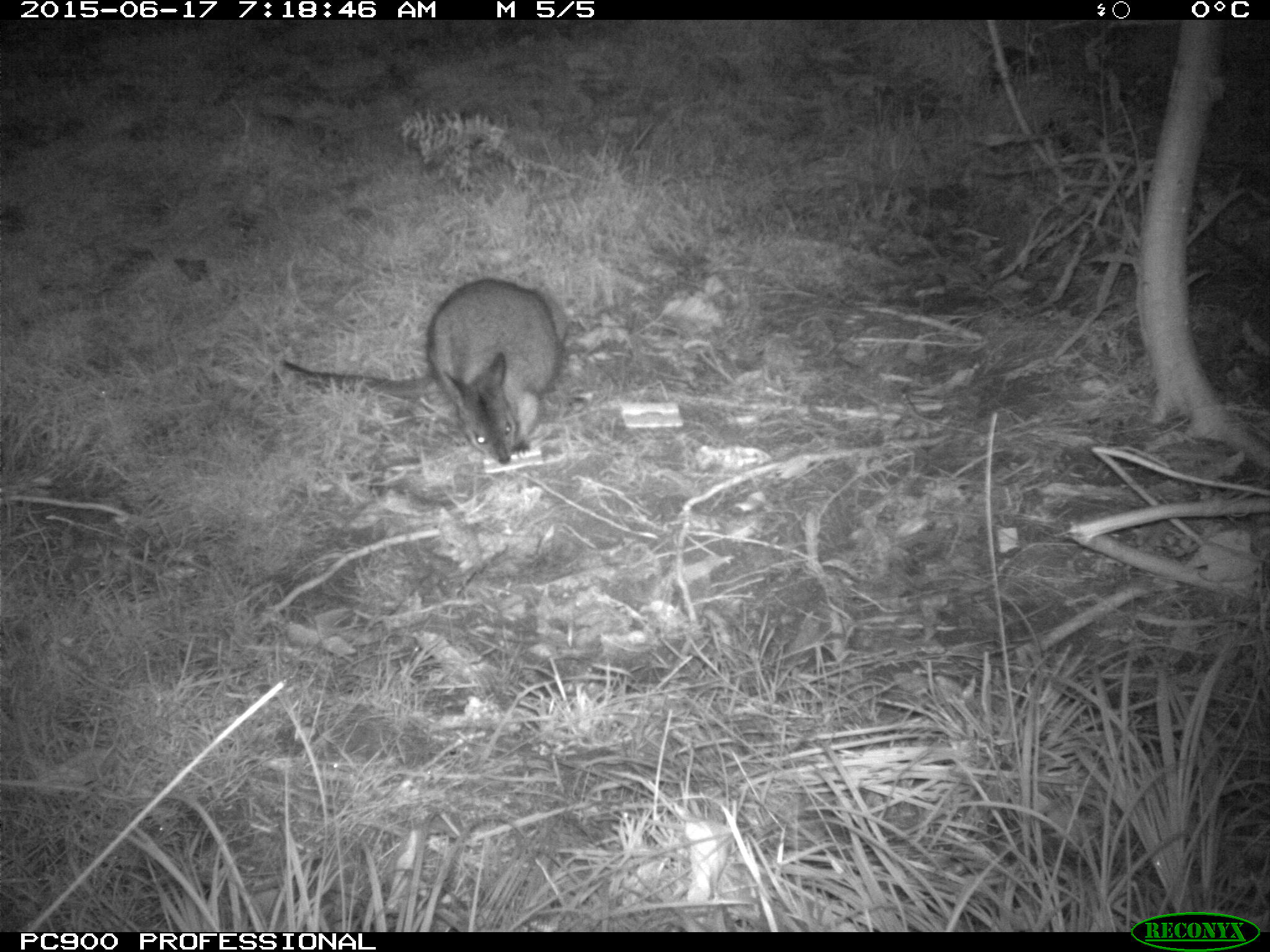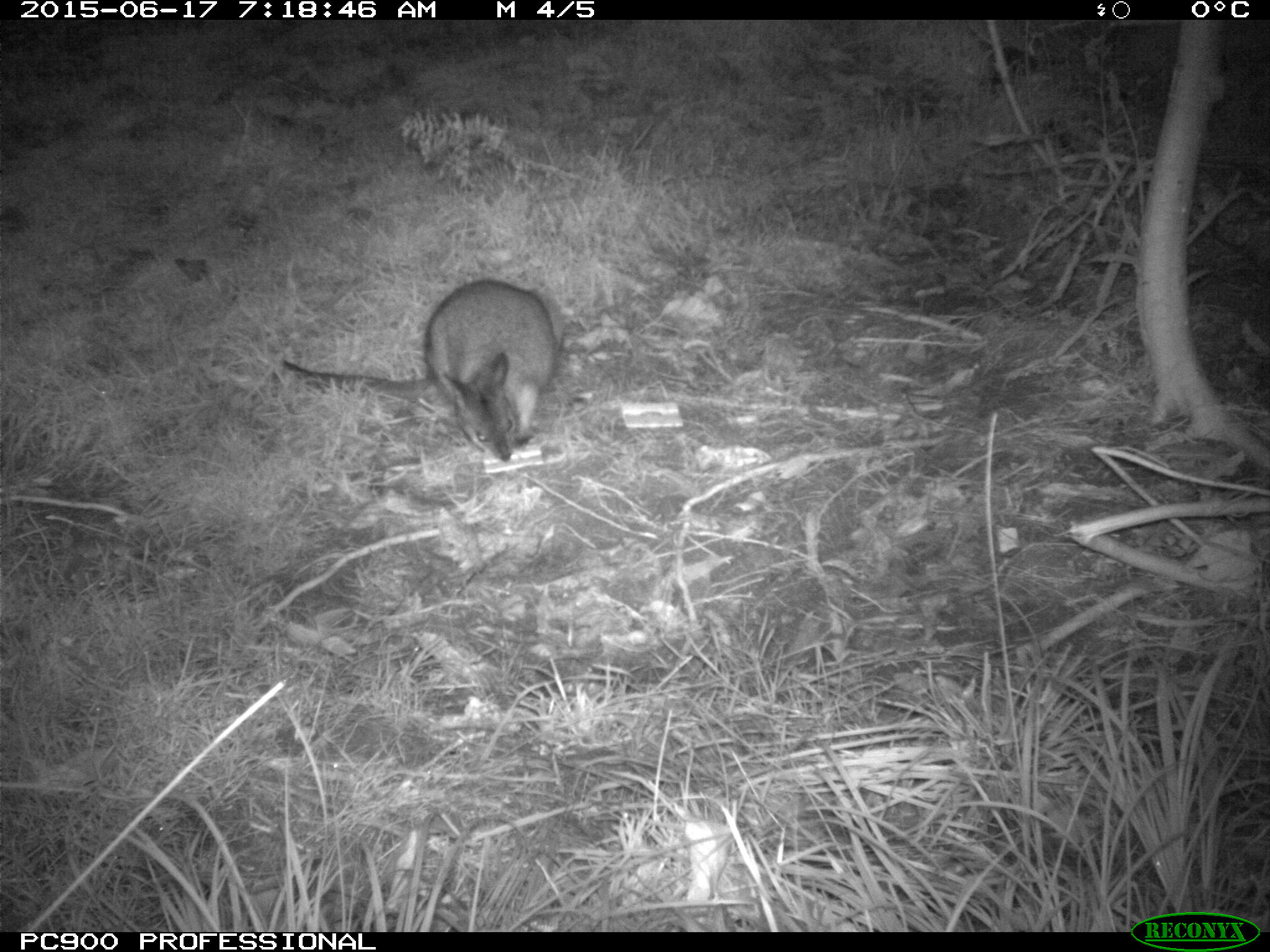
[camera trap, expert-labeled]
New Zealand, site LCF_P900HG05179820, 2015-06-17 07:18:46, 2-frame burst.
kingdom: Animalia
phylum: Chordata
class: Mammalia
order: Diprotodontia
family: Macropodidae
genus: Notamacropus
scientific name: Notamacropus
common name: wallaby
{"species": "wallaby (Notamacropus)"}